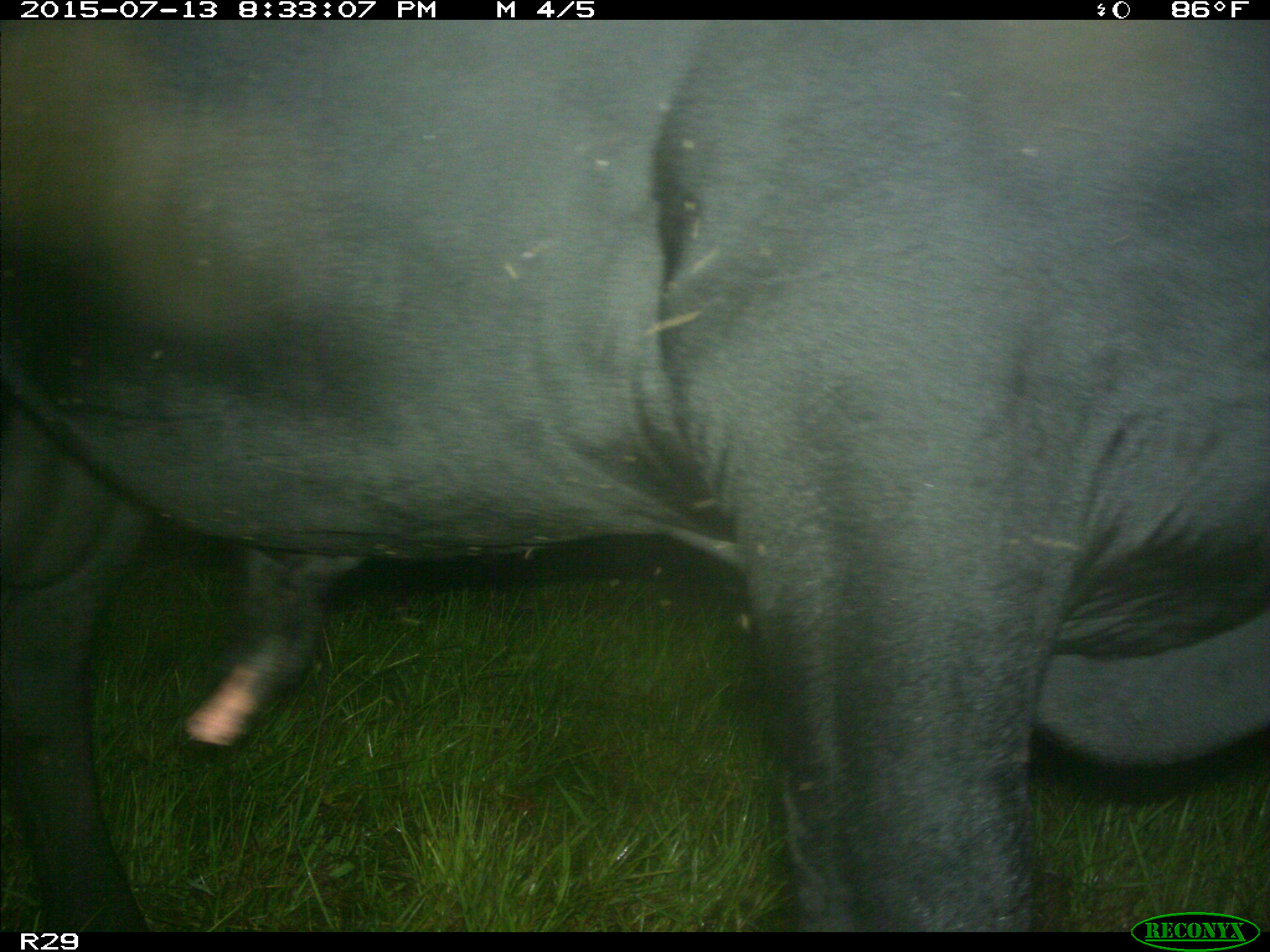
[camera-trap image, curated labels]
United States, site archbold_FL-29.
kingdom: Animalia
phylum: Chordata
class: Mammalia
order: Artiodactyla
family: Bovidae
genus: Bos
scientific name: Bos taurus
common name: domestic cow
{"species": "Bos taurus (domestic cow)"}